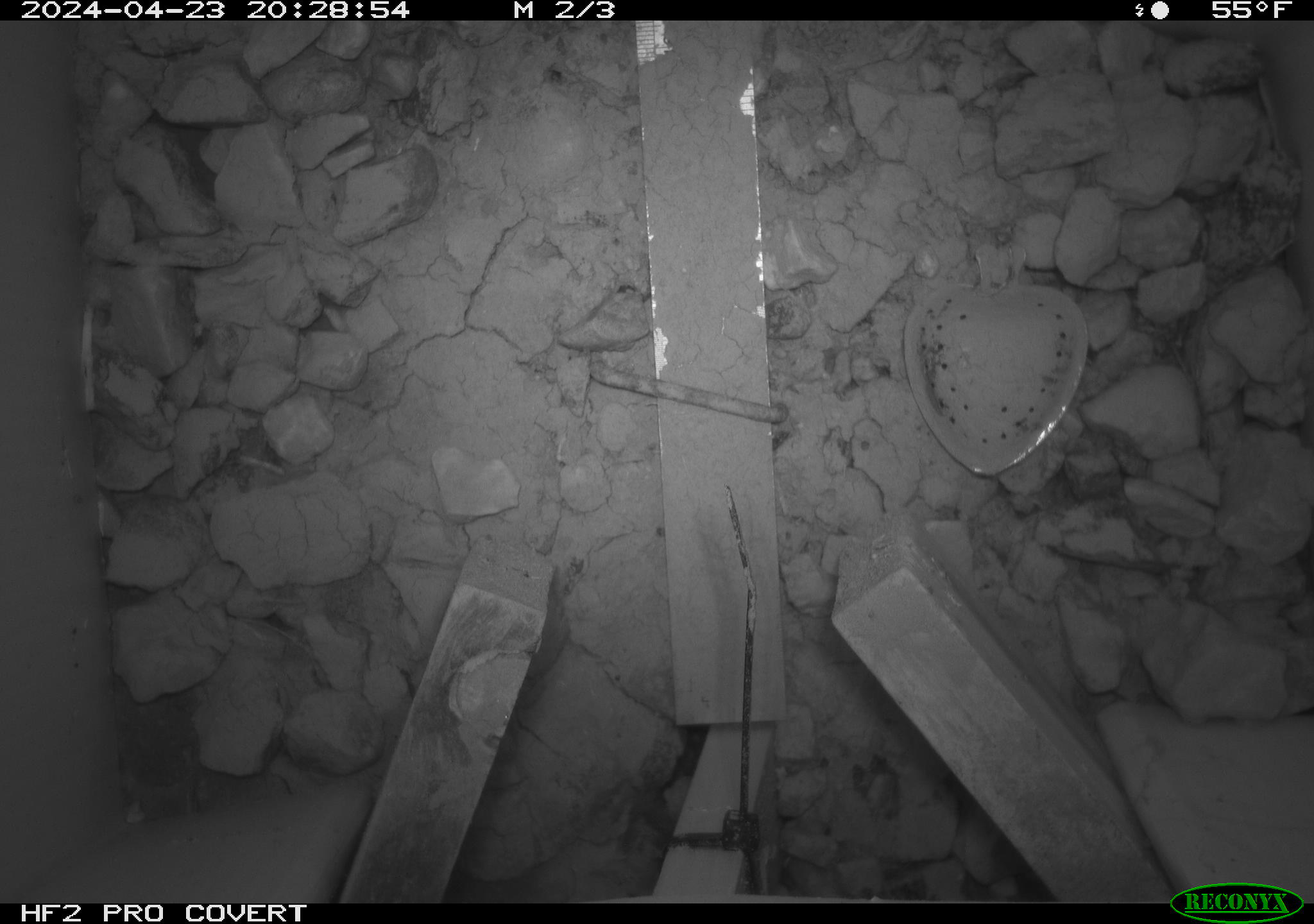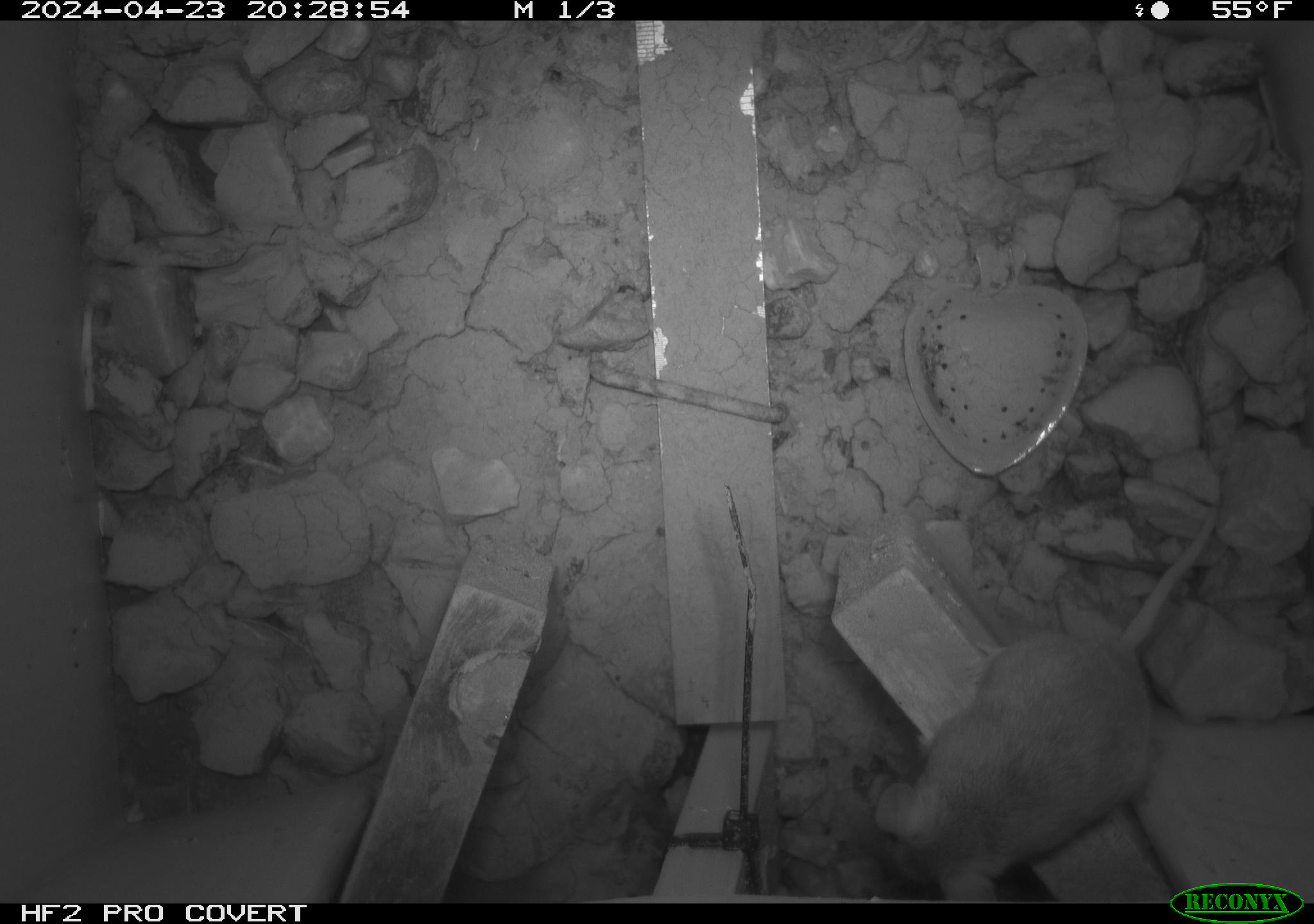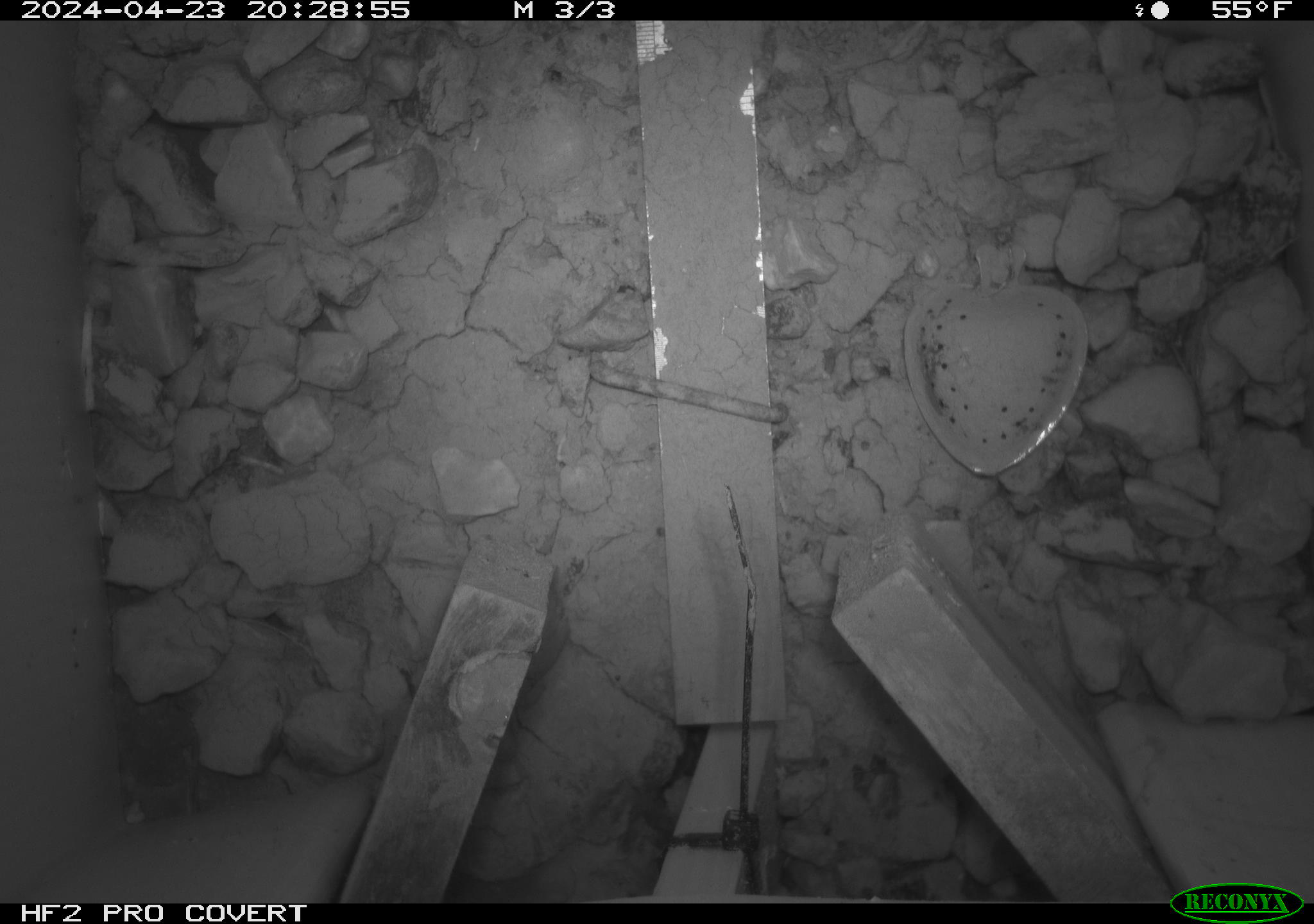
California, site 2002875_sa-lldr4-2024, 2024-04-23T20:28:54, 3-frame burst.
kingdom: Animalia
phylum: Chordata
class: Mammalia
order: Rodentia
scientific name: Rodentia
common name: rodent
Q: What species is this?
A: Rodent (Rodentia).